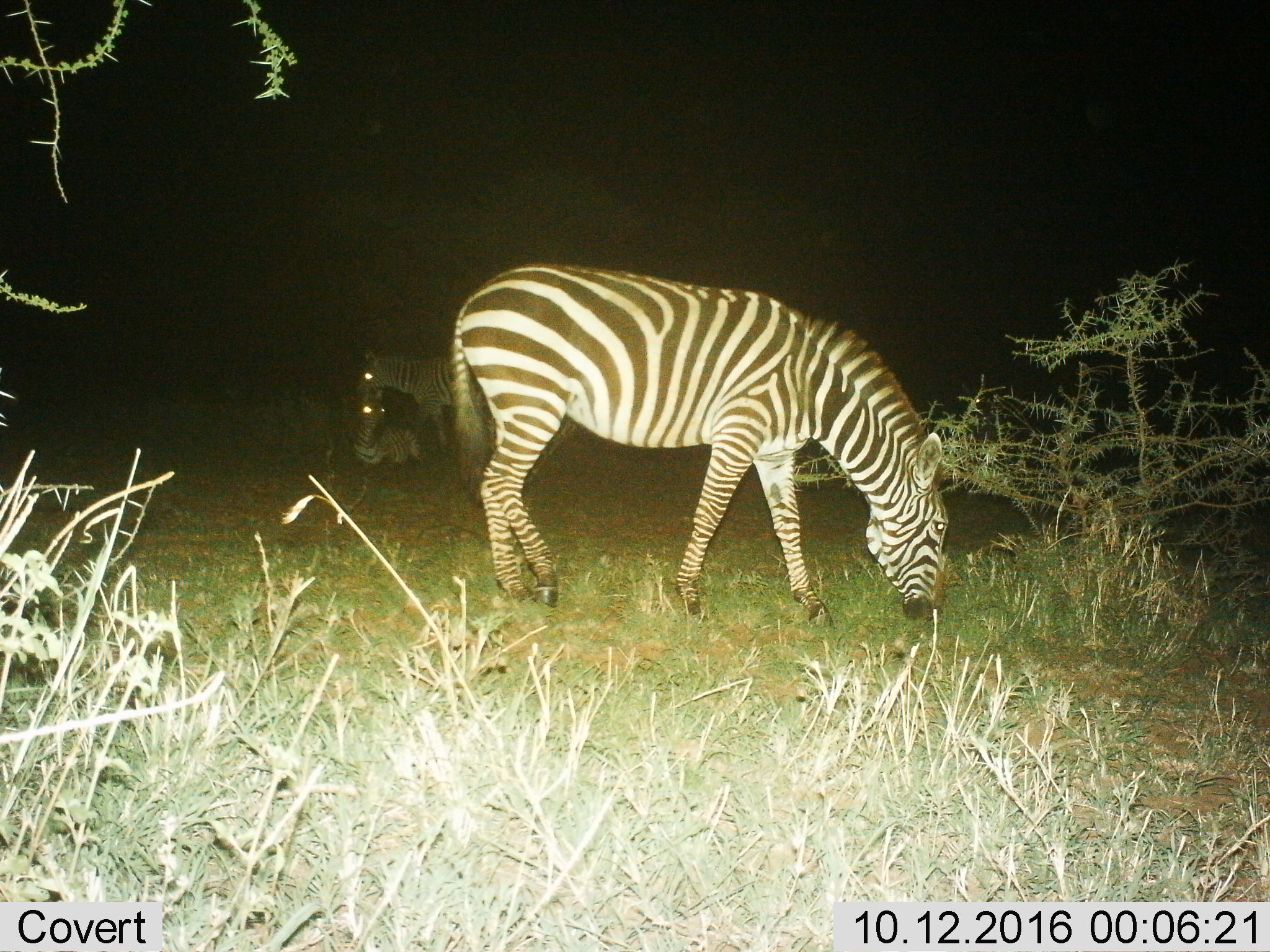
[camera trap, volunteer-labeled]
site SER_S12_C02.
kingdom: Animalia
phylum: Chordata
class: Mammalia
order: Perissodactyla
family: Equidae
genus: Equus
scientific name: Equus quagga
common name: plains zebra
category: zebraplains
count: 3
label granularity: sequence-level